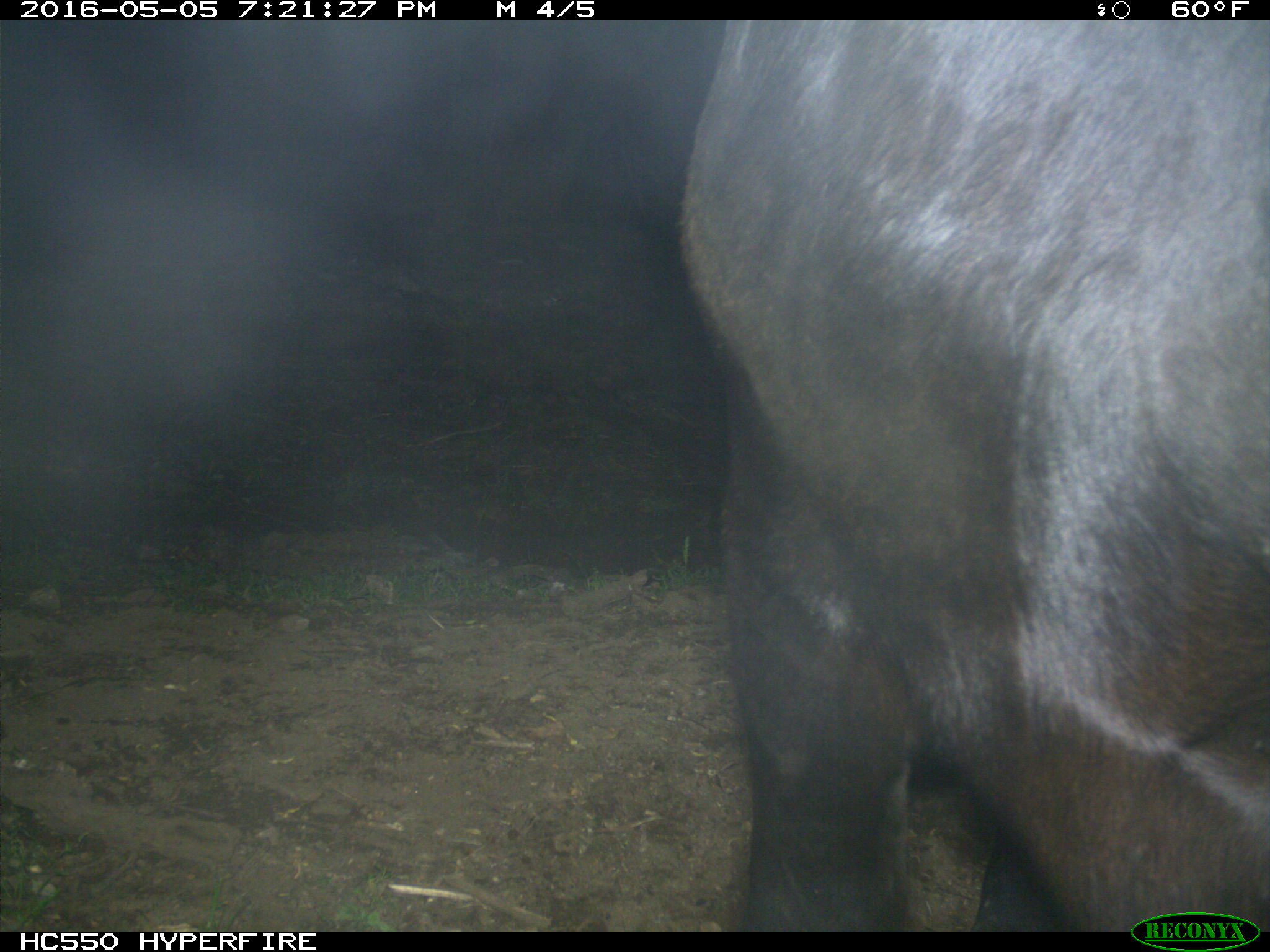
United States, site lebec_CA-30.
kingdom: Animalia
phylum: Chordata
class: Mammalia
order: Artiodactyla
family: Bovidae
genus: Bos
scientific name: Bos taurus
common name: domestic cow